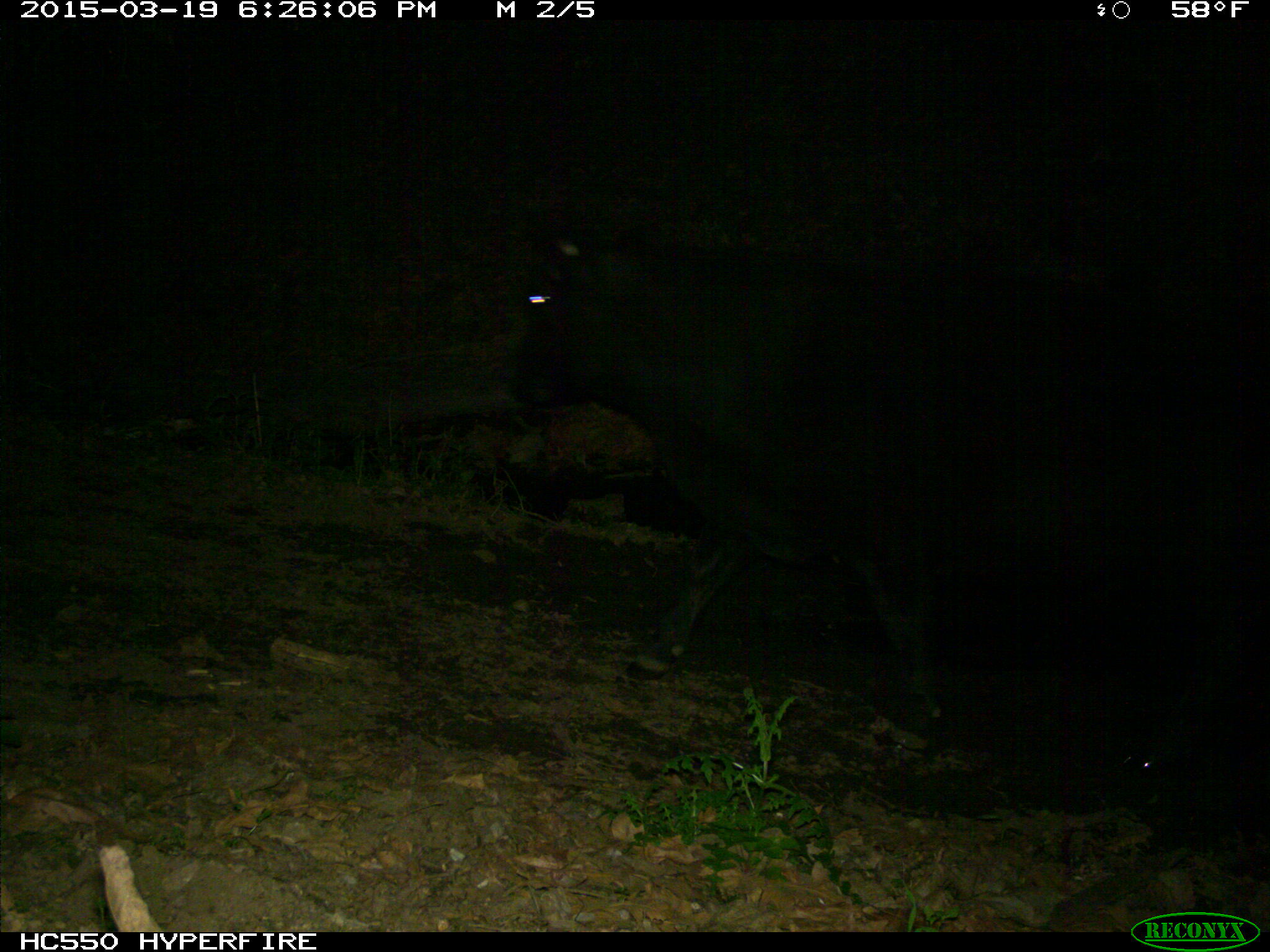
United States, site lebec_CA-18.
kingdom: Animalia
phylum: Chordata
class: Mammalia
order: Artiodactyla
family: Bovidae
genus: Bos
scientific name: Bos taurus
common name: domestic cow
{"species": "Bos taurus (domestic cow)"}